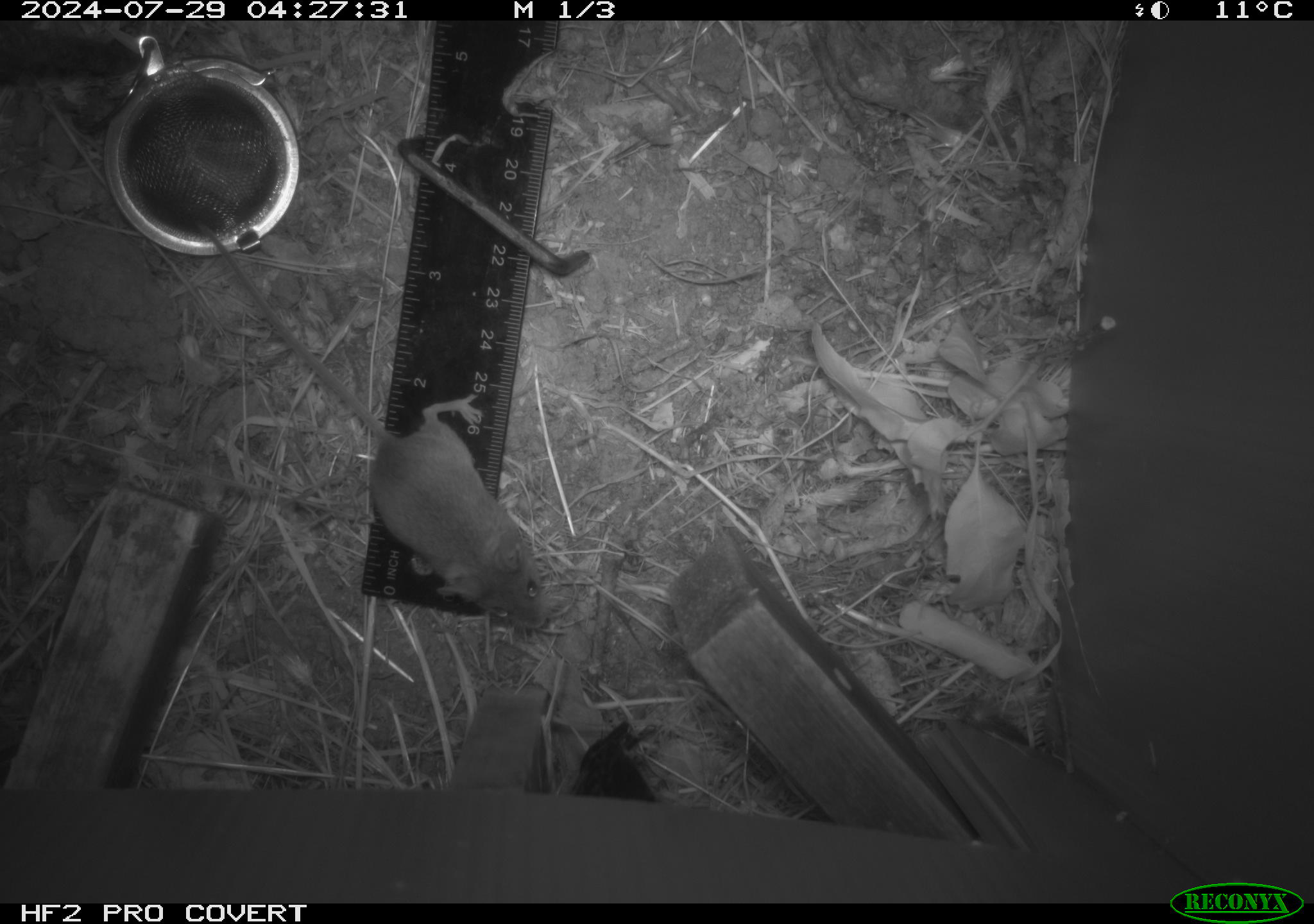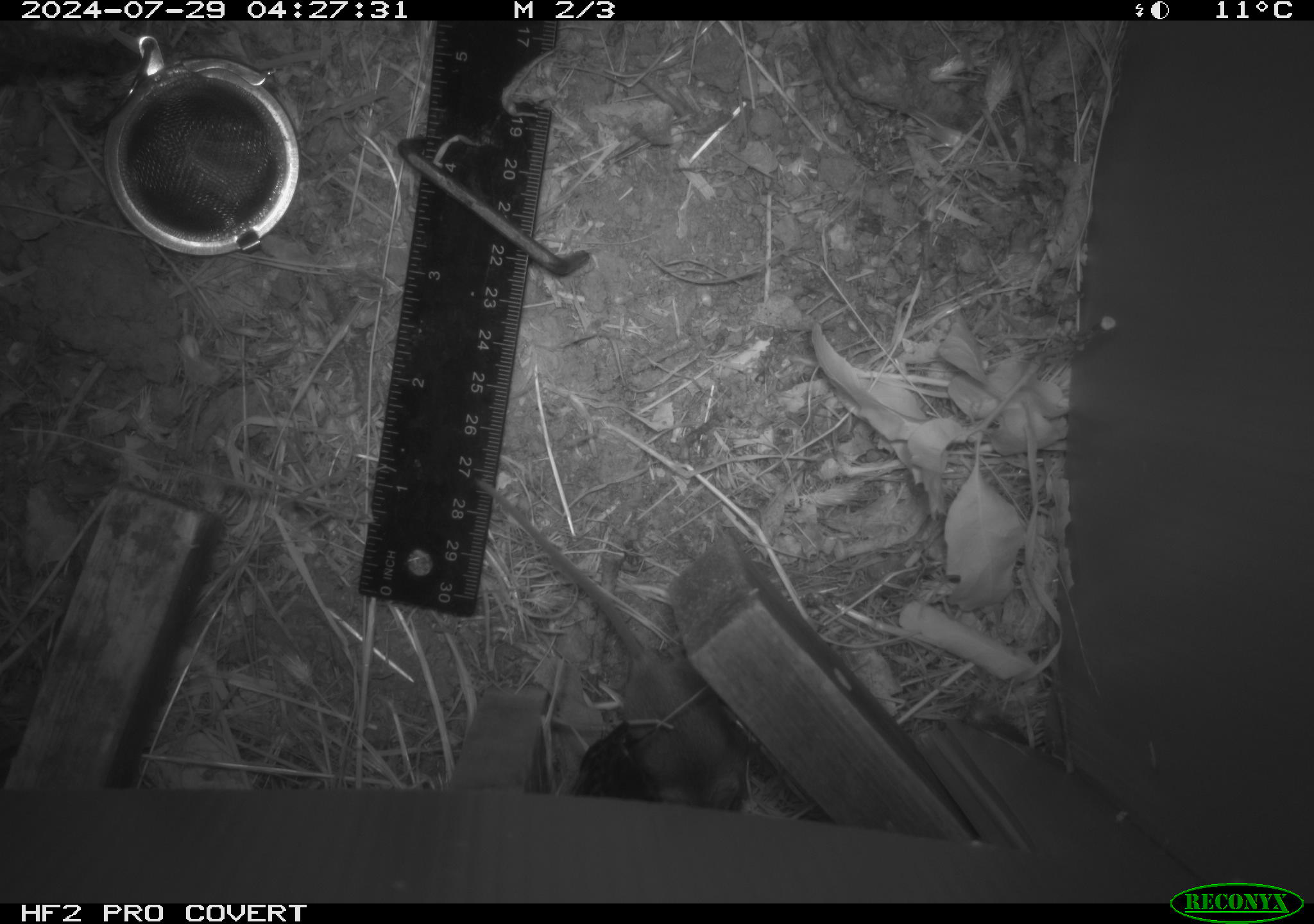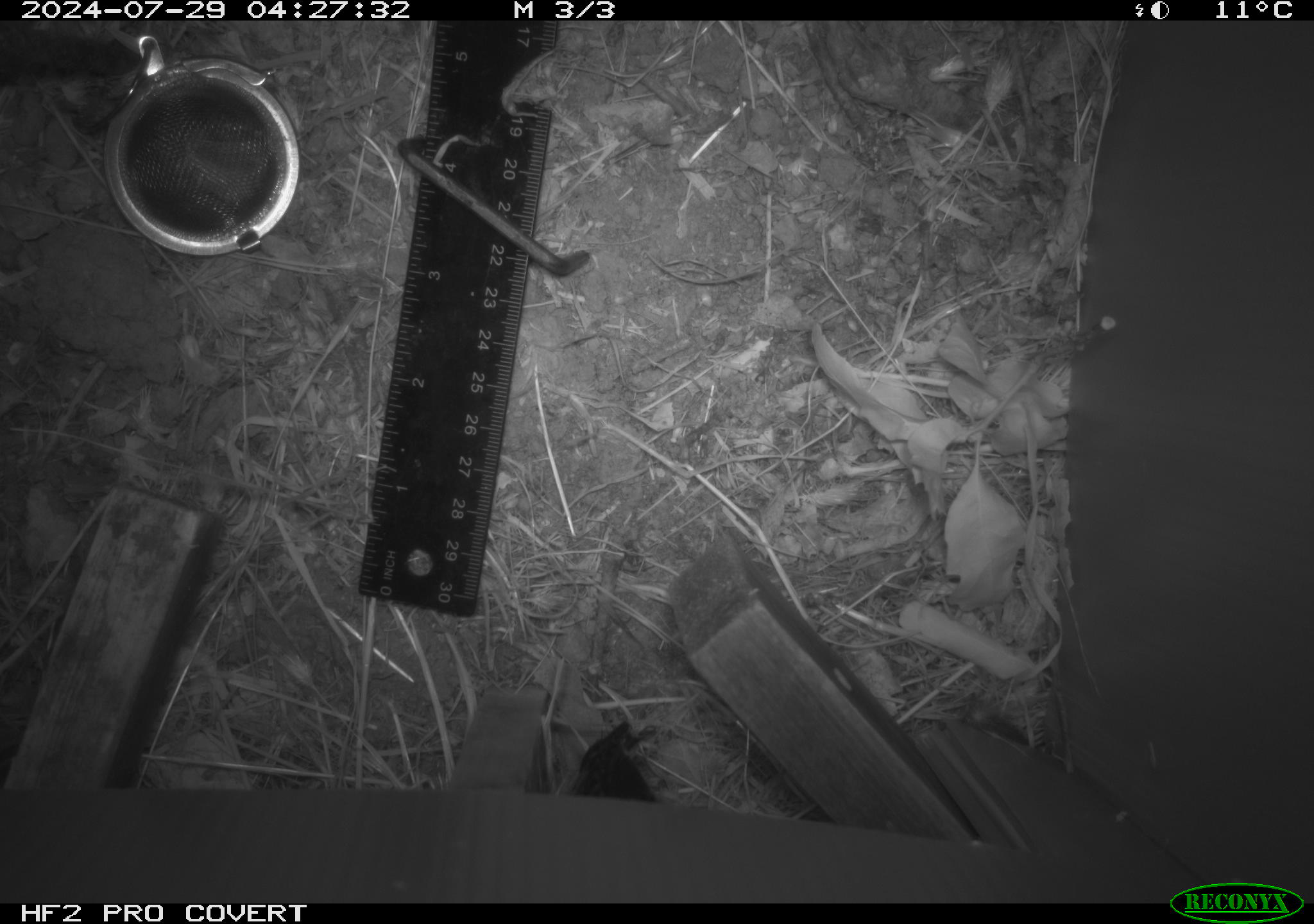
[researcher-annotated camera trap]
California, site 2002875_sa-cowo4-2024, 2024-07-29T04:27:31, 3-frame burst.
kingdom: Animalia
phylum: Chordata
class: Mammalia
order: Rodentia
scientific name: Rodentia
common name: mouse species